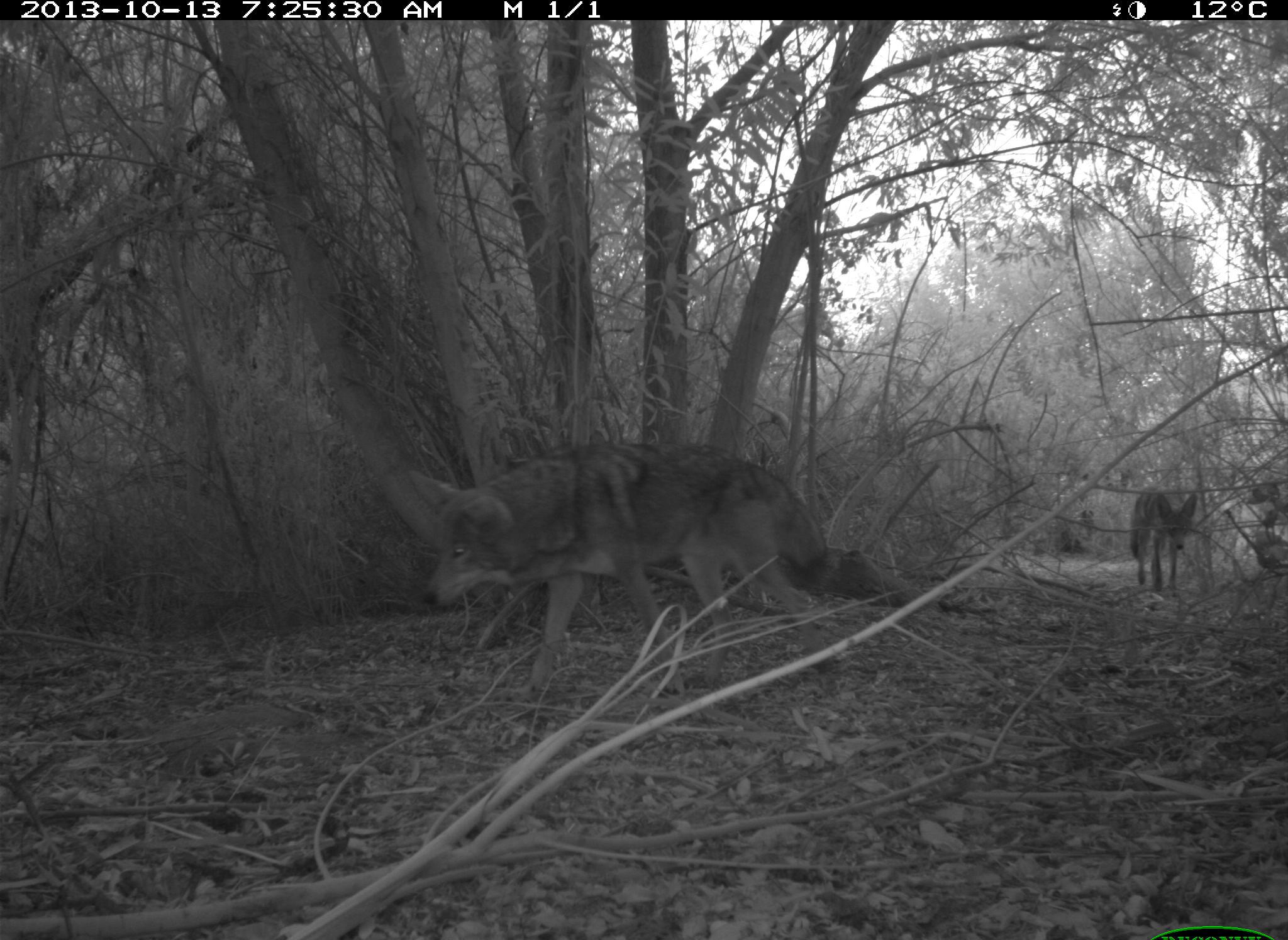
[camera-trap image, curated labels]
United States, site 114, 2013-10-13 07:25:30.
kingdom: Animalia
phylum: Chordata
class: Mammalia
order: Carnivora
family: Canidae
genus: Canis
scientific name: Canis latrans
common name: coyote